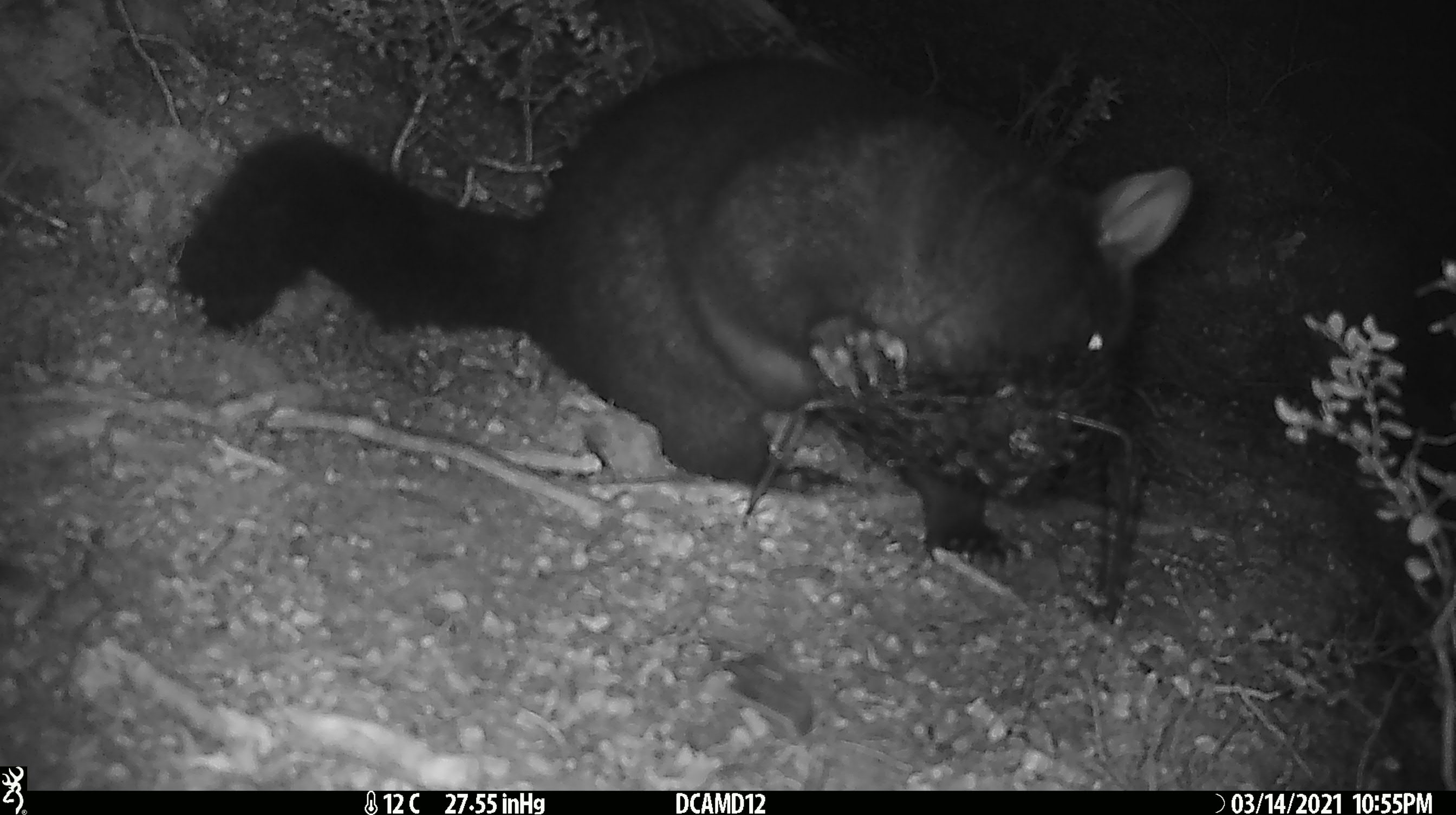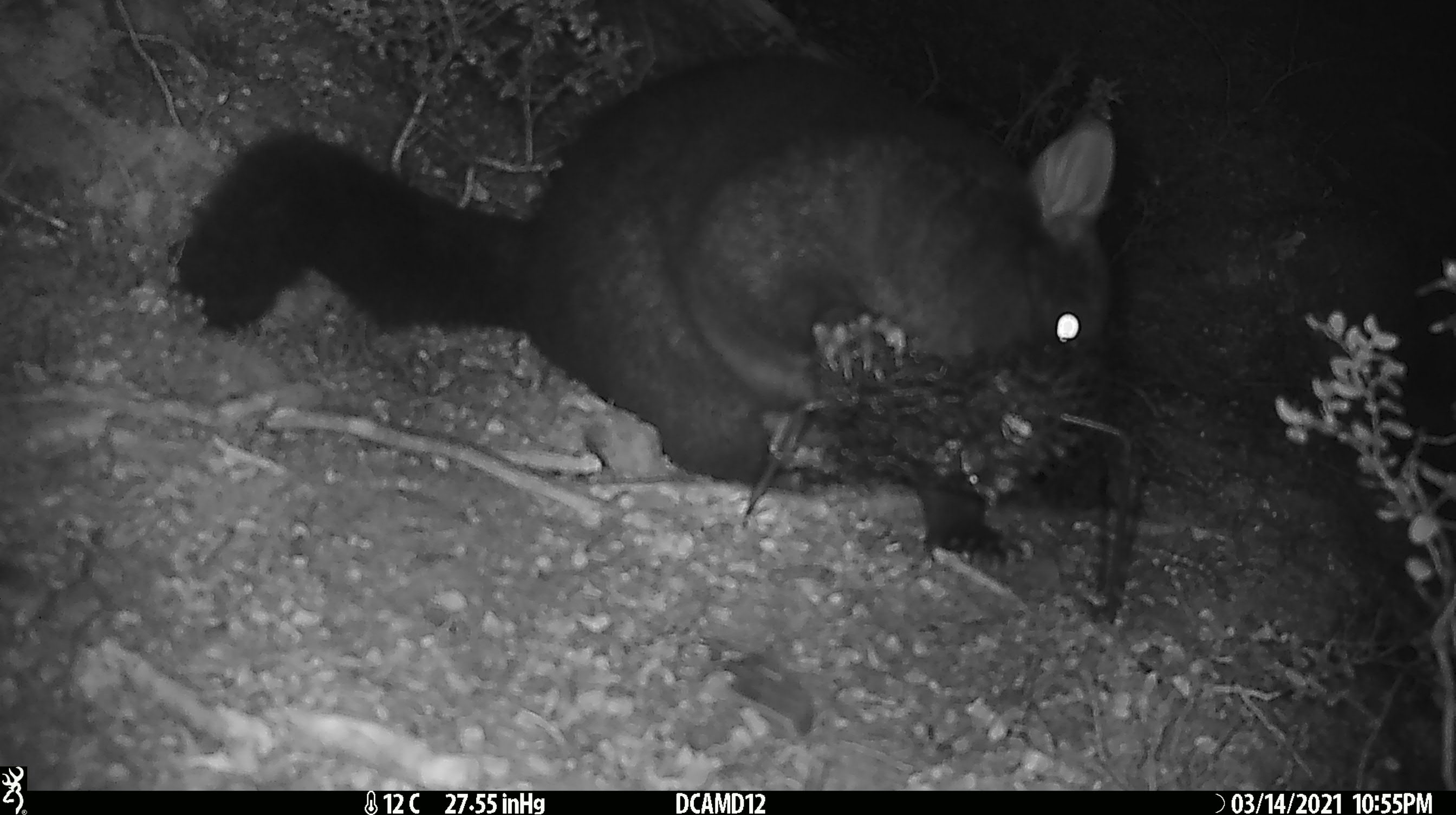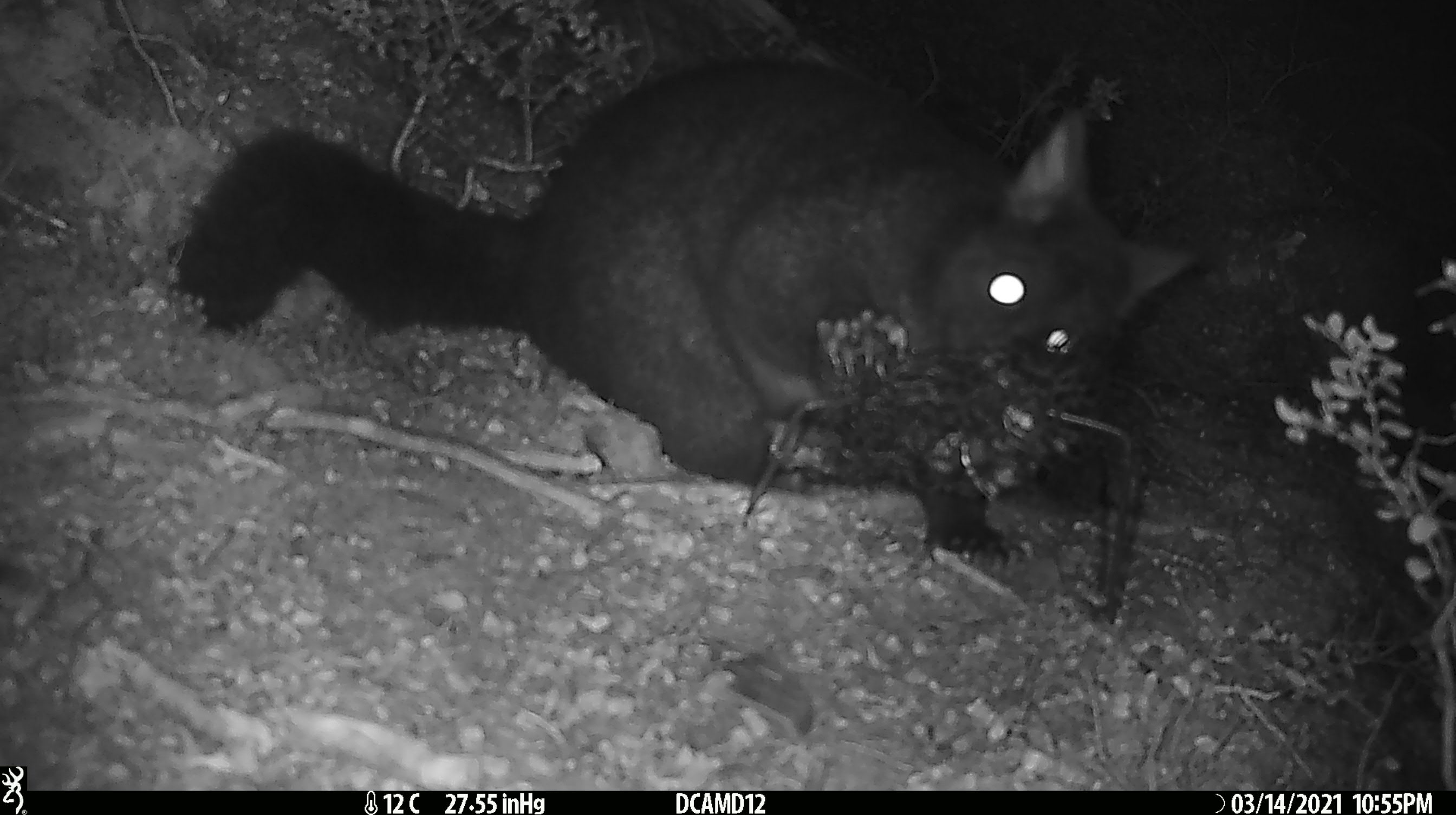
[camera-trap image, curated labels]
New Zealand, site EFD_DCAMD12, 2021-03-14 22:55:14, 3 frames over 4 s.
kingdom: Animalia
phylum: Chordata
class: Mammalia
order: Diprotodontia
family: Phalangeridae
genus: Trichosurus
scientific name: Trichosurus vulpecula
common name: common brushtail possum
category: possum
Possum (common brushtail possum) (Trichosurus vulpecula).